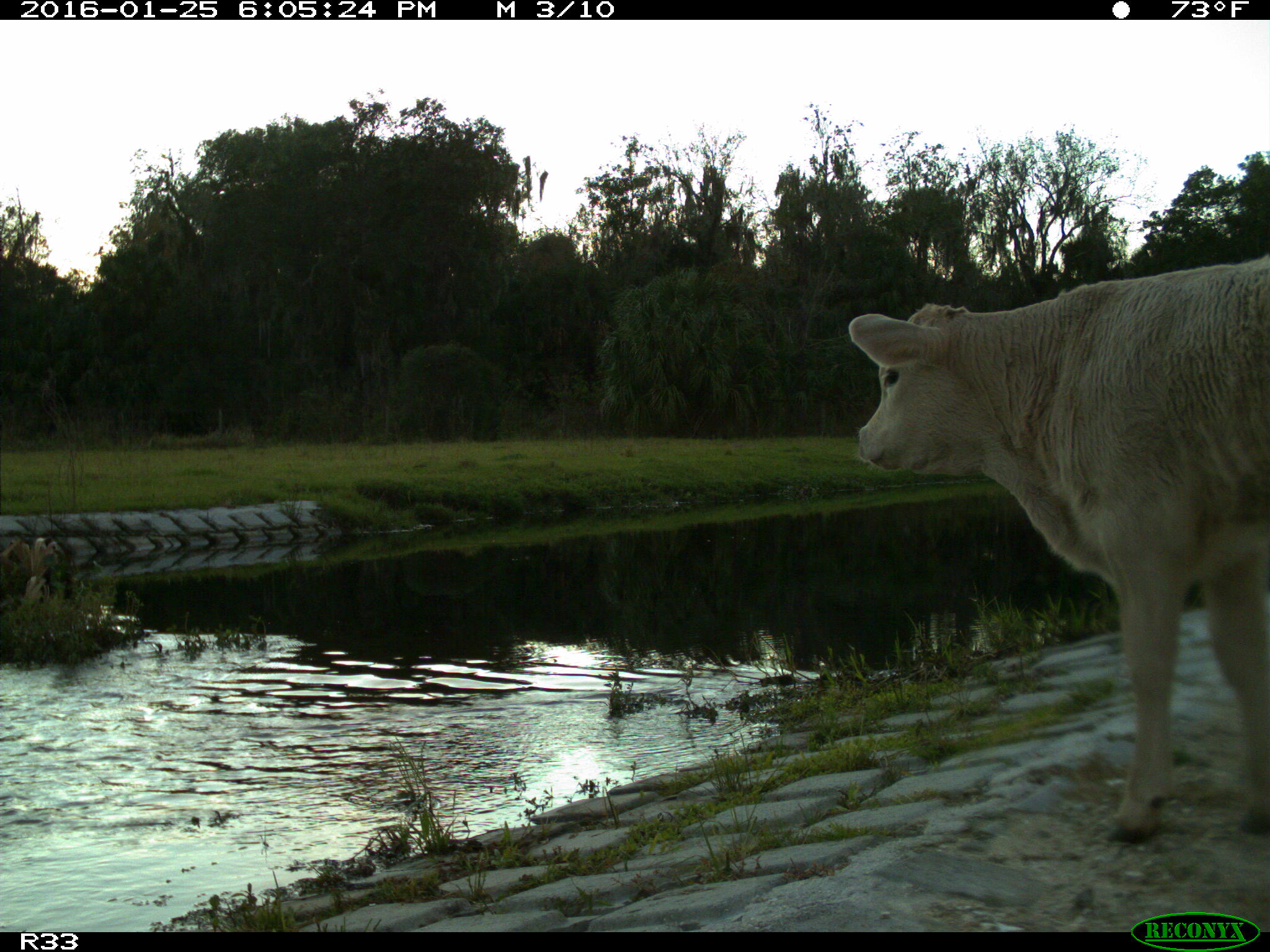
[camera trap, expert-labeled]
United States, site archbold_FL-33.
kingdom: Animalia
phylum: Chordata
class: Mammalia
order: Artiodactyla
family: Bovidae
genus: Bos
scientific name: Bos taurus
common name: domestic cow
Bos taurus (domestic cow).